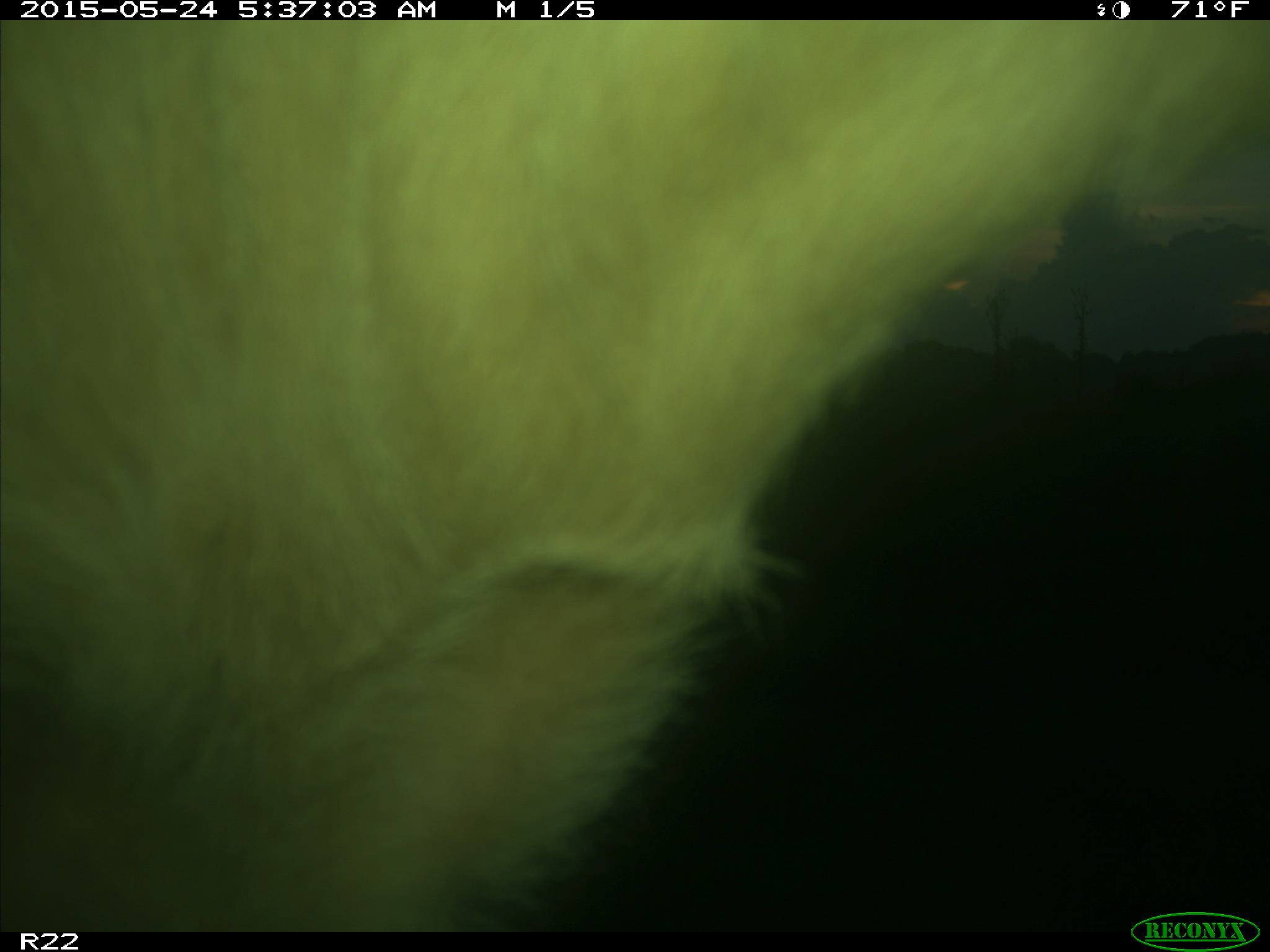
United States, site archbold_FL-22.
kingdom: Animalia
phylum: Chordata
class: Mammalia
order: Artiodactyla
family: Bovidae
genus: Bos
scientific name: Bos taurus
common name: domestic cow